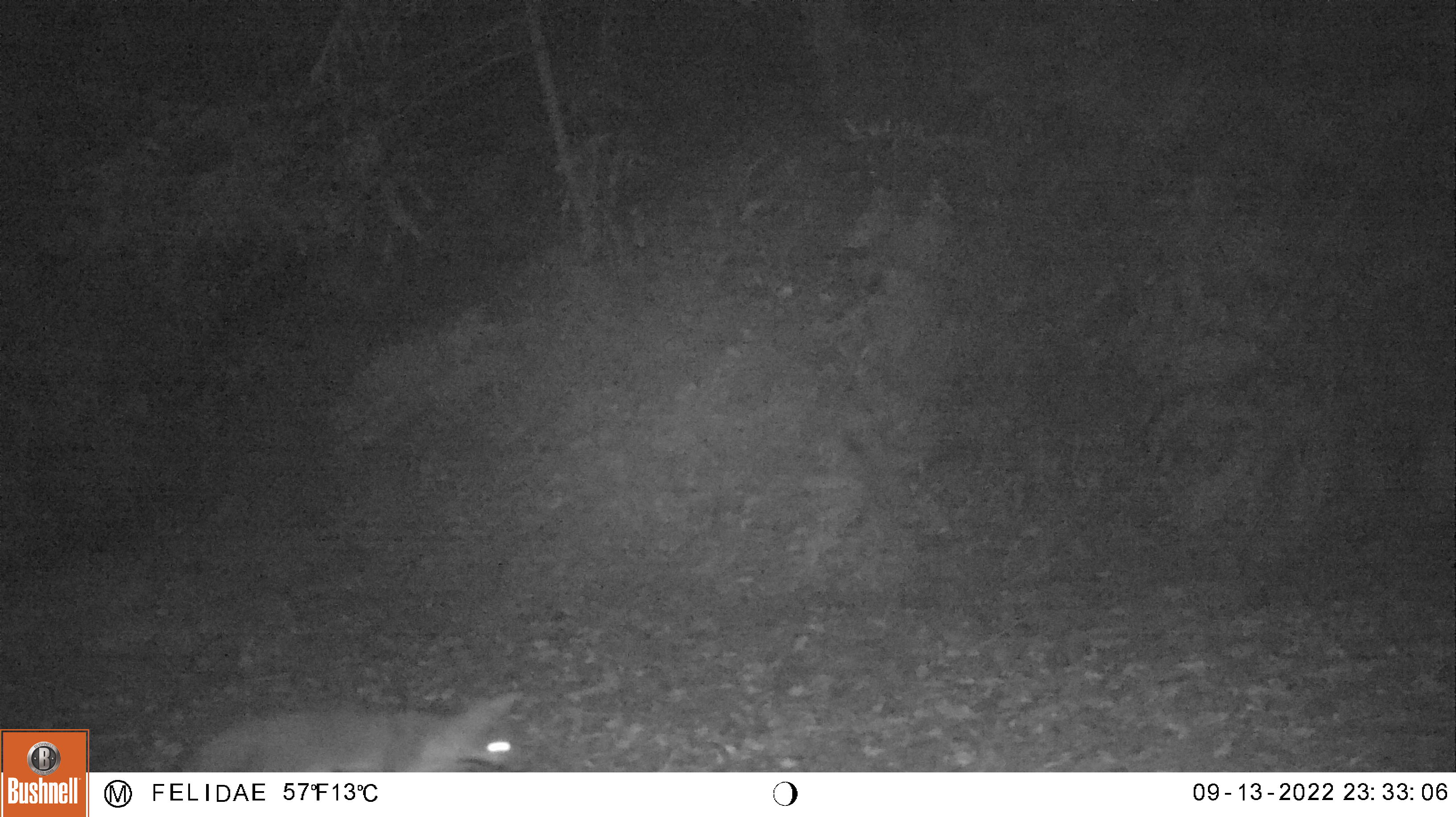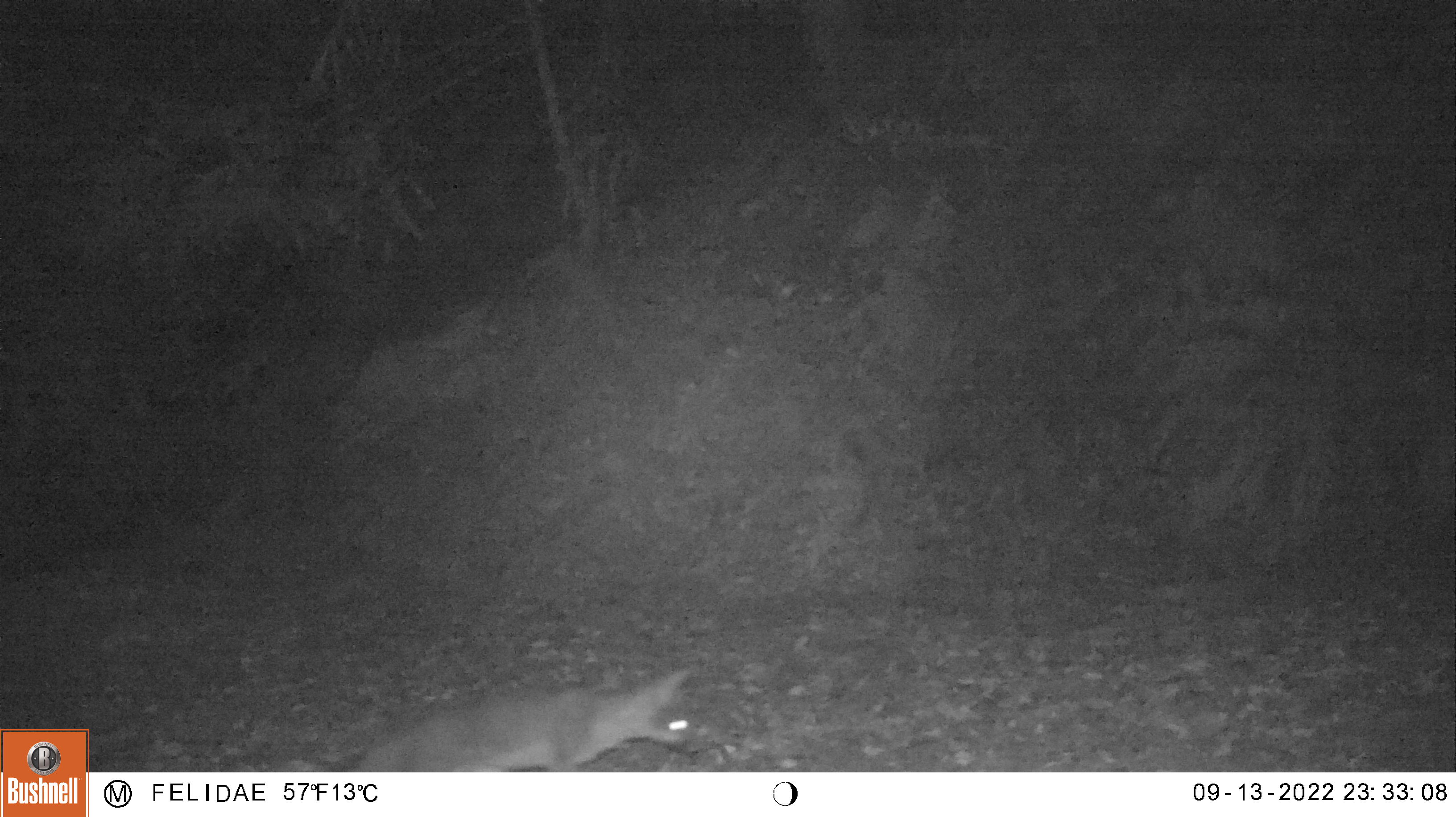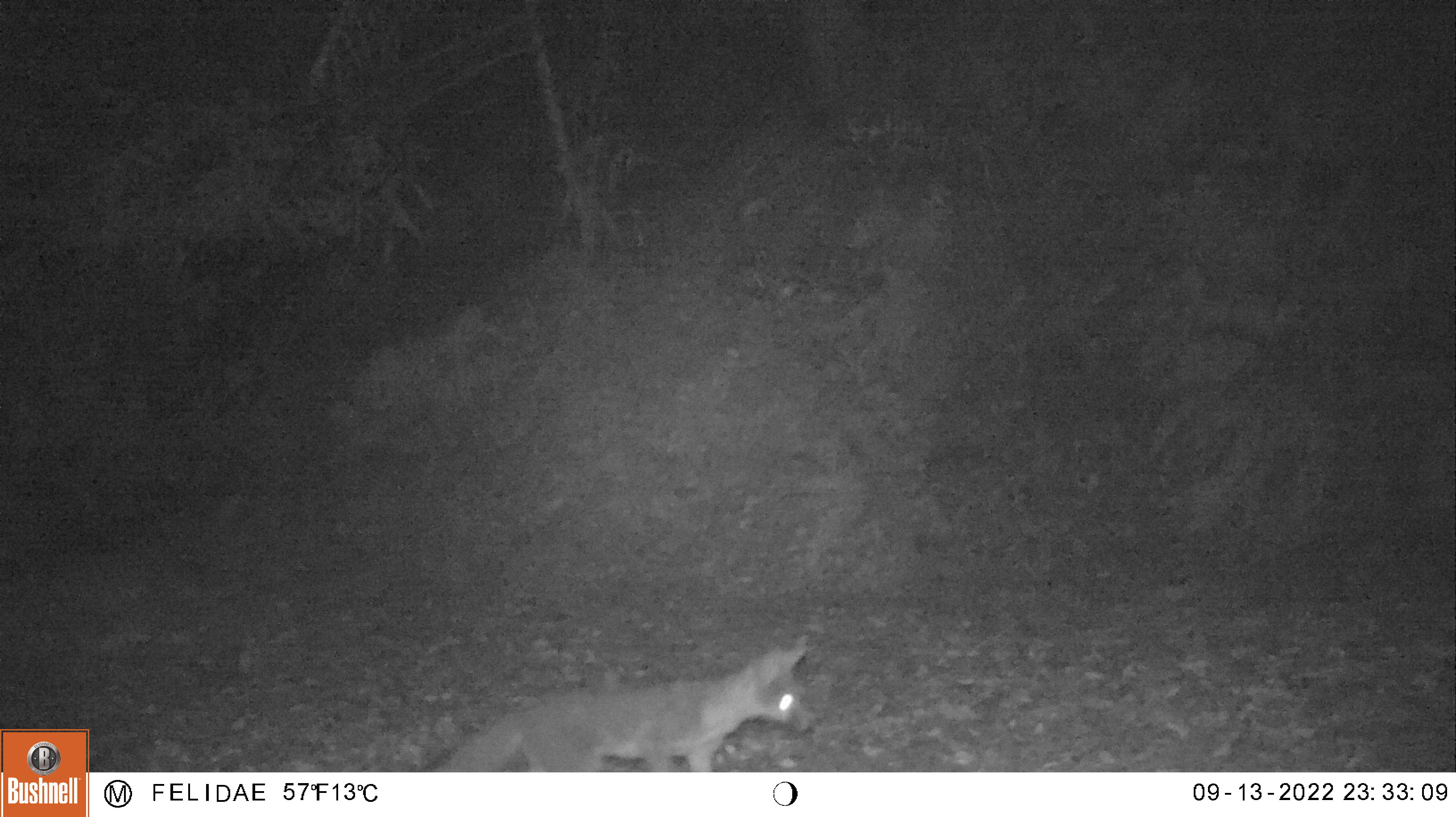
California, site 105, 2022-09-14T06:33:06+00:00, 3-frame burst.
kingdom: Animalia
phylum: Chordata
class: Mammalia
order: Carnivora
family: Canidae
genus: Urocyon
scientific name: Urocyon cinereoargenteus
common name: gray fox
Gray fox (Urocyon cinereoargenteus).